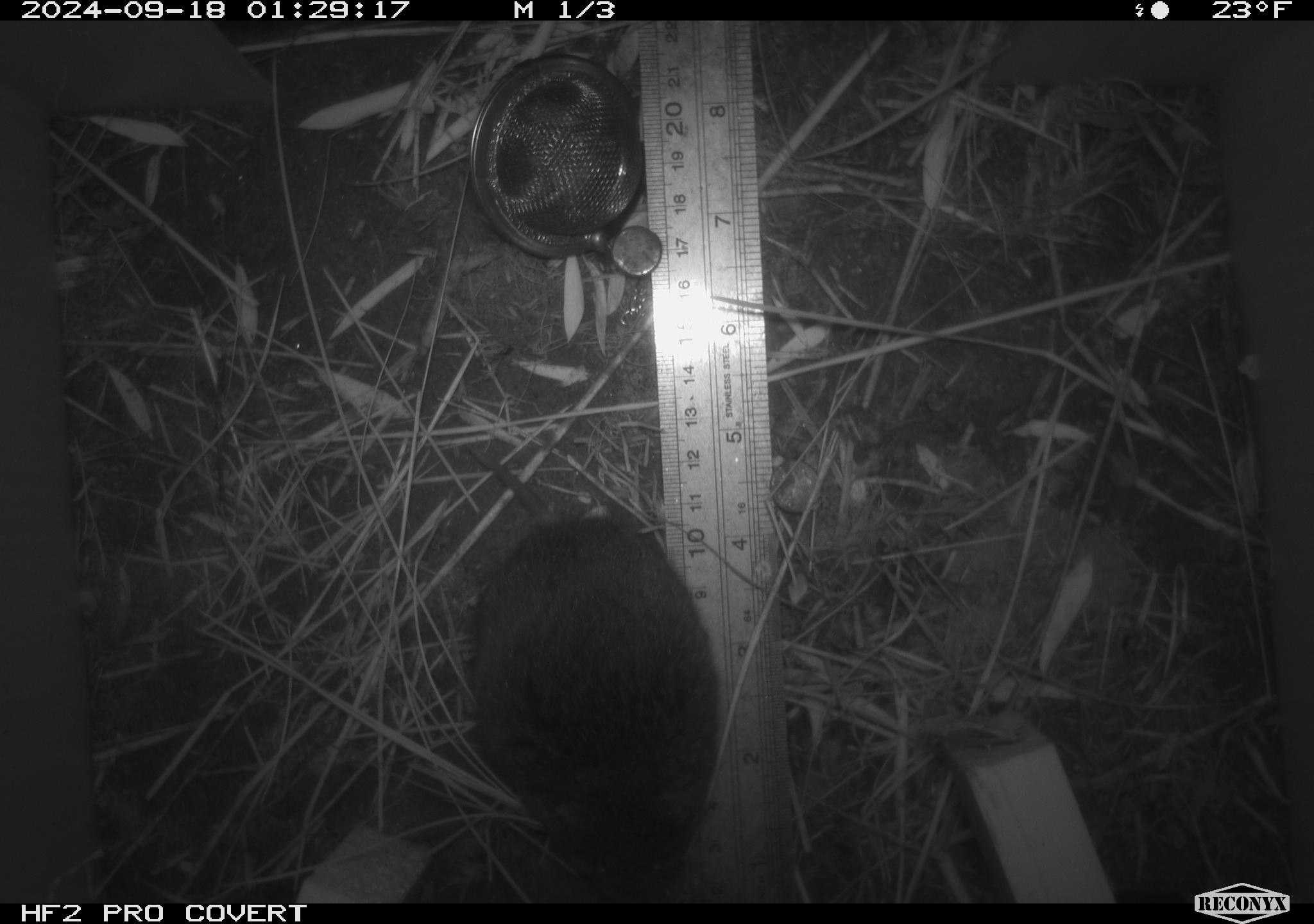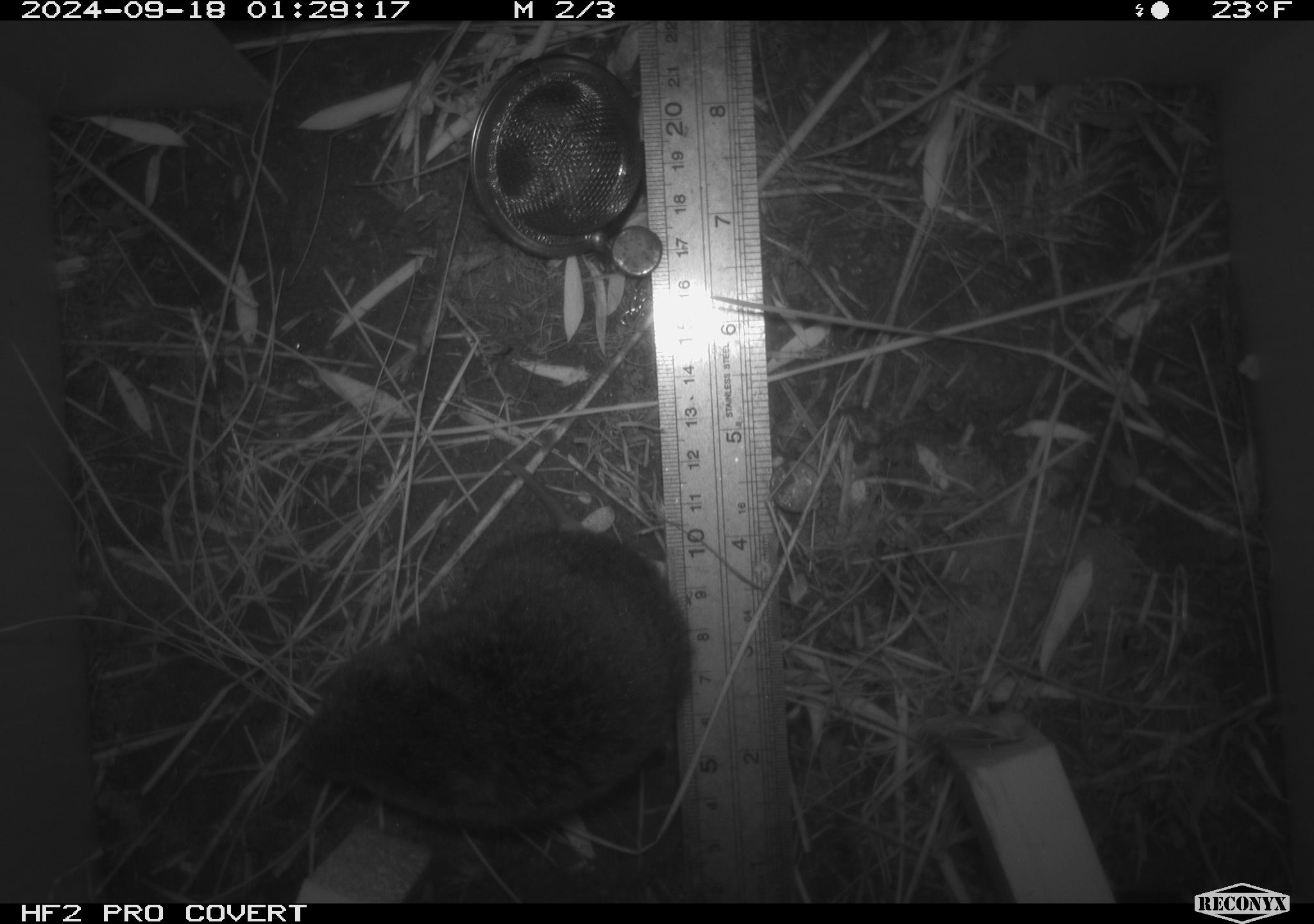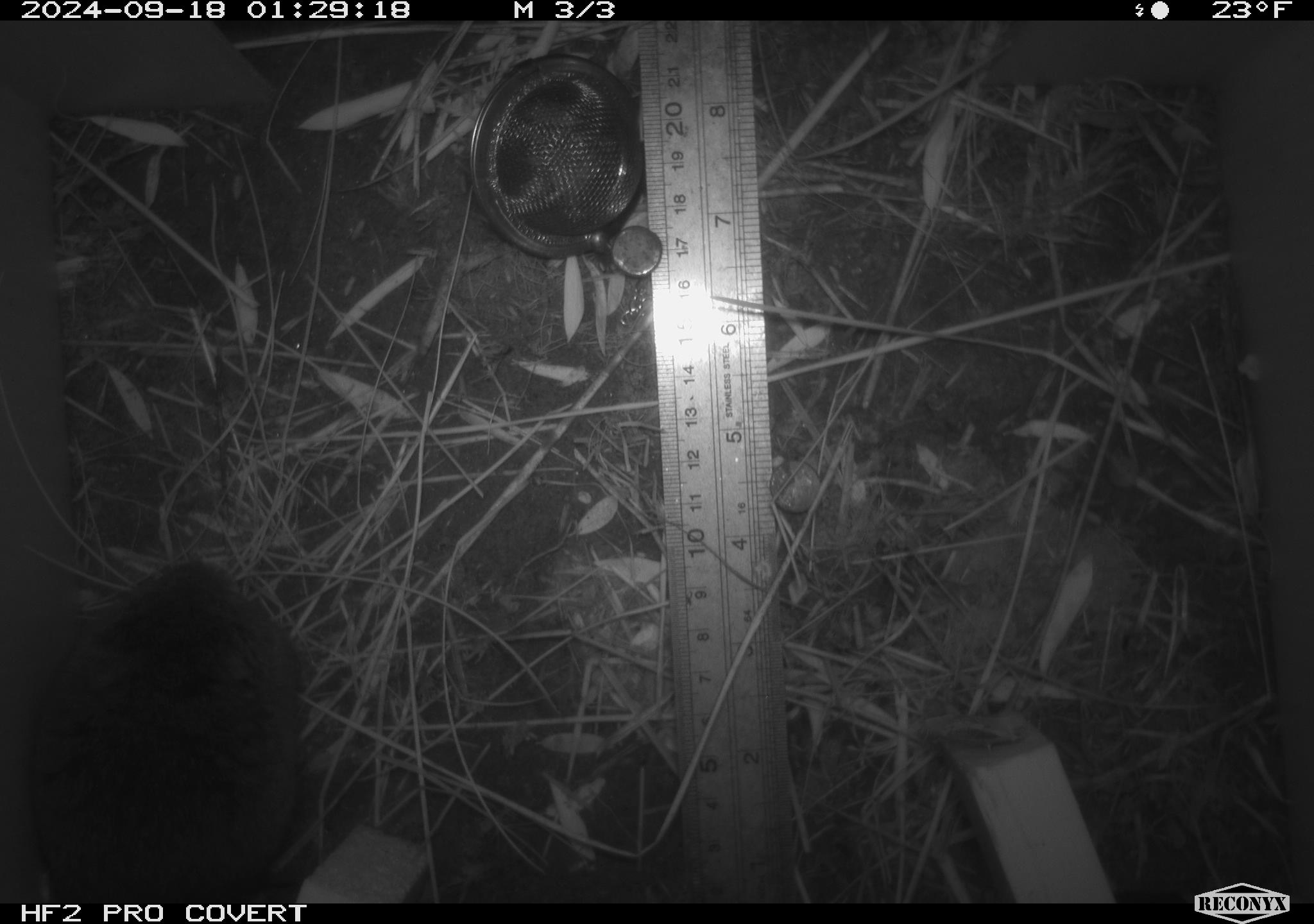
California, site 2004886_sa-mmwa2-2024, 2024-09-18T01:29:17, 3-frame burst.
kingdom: Animalia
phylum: Chordata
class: Mammalia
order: Rodentia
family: Cricetidae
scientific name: Arvicolinae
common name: voles, lemmings, and muskrats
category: arvicolinae subfamily